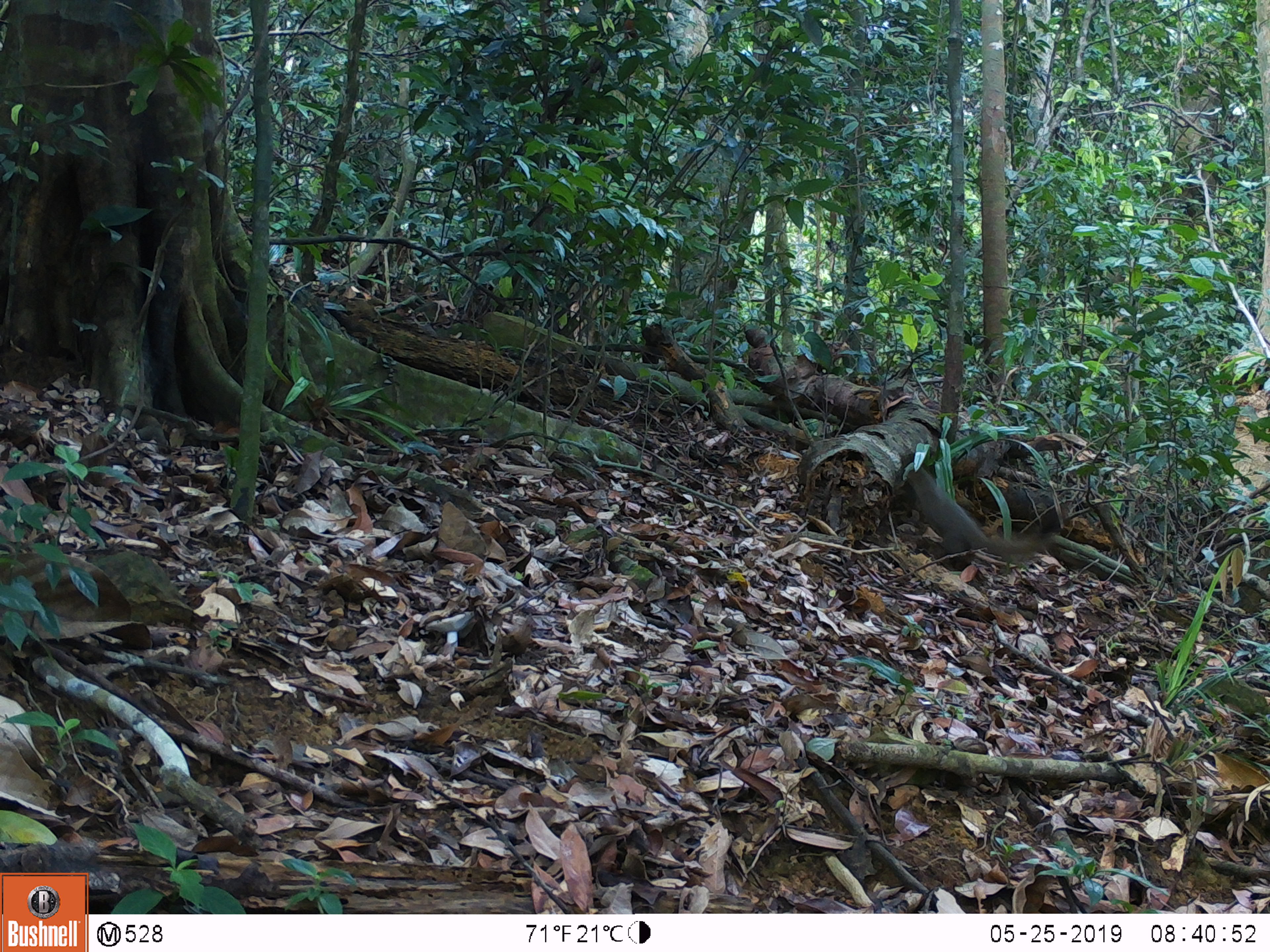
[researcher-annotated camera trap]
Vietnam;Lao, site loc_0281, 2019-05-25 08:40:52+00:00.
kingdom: Animalia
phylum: Chordata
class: Mammalia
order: Rodentia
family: Sciuridae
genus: Callosciurus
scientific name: Callosciurus erythraeus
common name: pallas's squirrel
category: pallass squirrel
Pallass squirrel (pallas's squirrel) (Callosciurus erythraeus). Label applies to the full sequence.